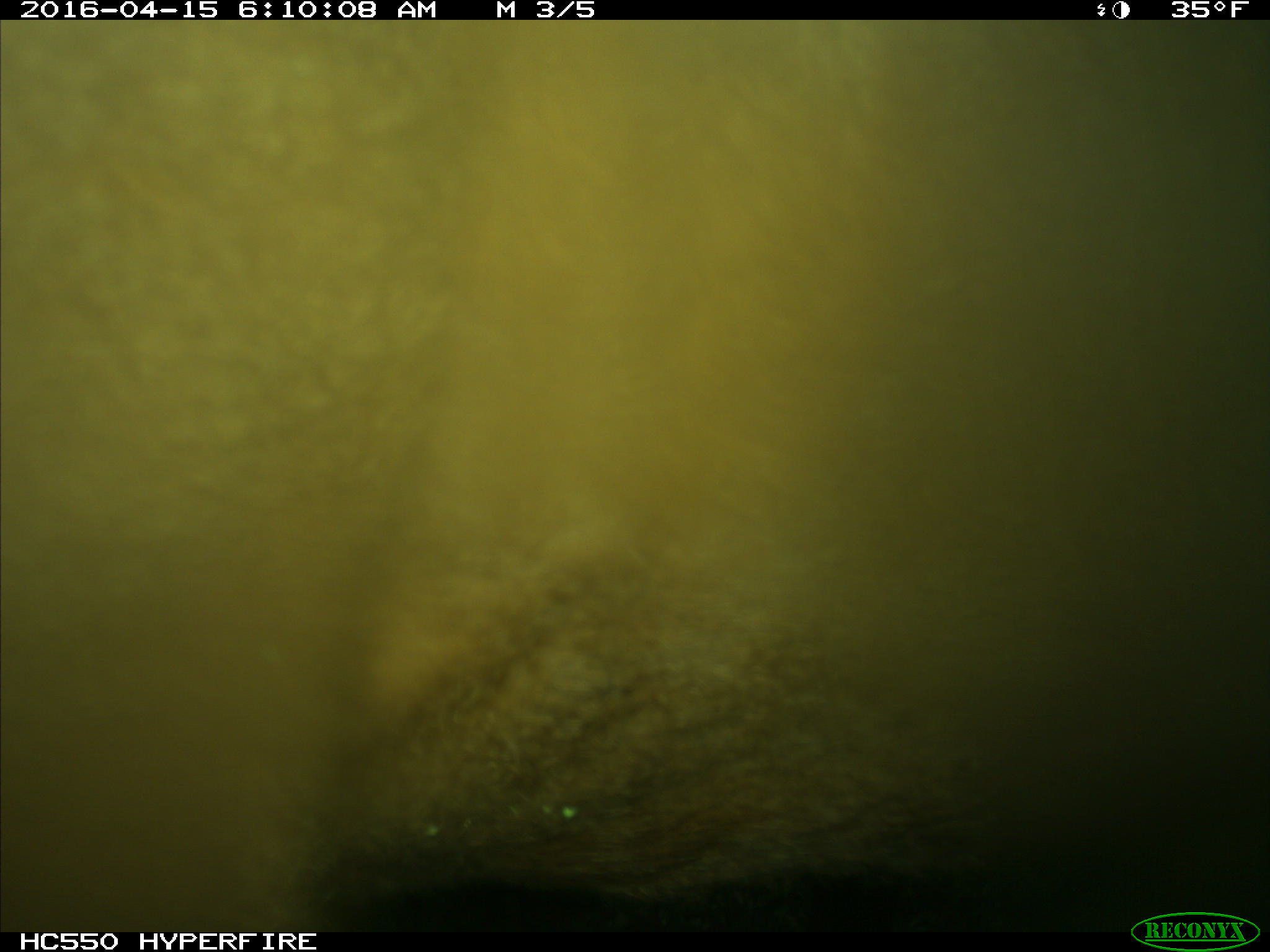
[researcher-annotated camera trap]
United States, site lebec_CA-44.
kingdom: Animalia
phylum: Chordata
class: Mammalia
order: Artiodactyla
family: Bovidae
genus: Bos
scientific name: Bos taurus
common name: domestic cow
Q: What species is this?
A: Bos taurus (domestic cow).